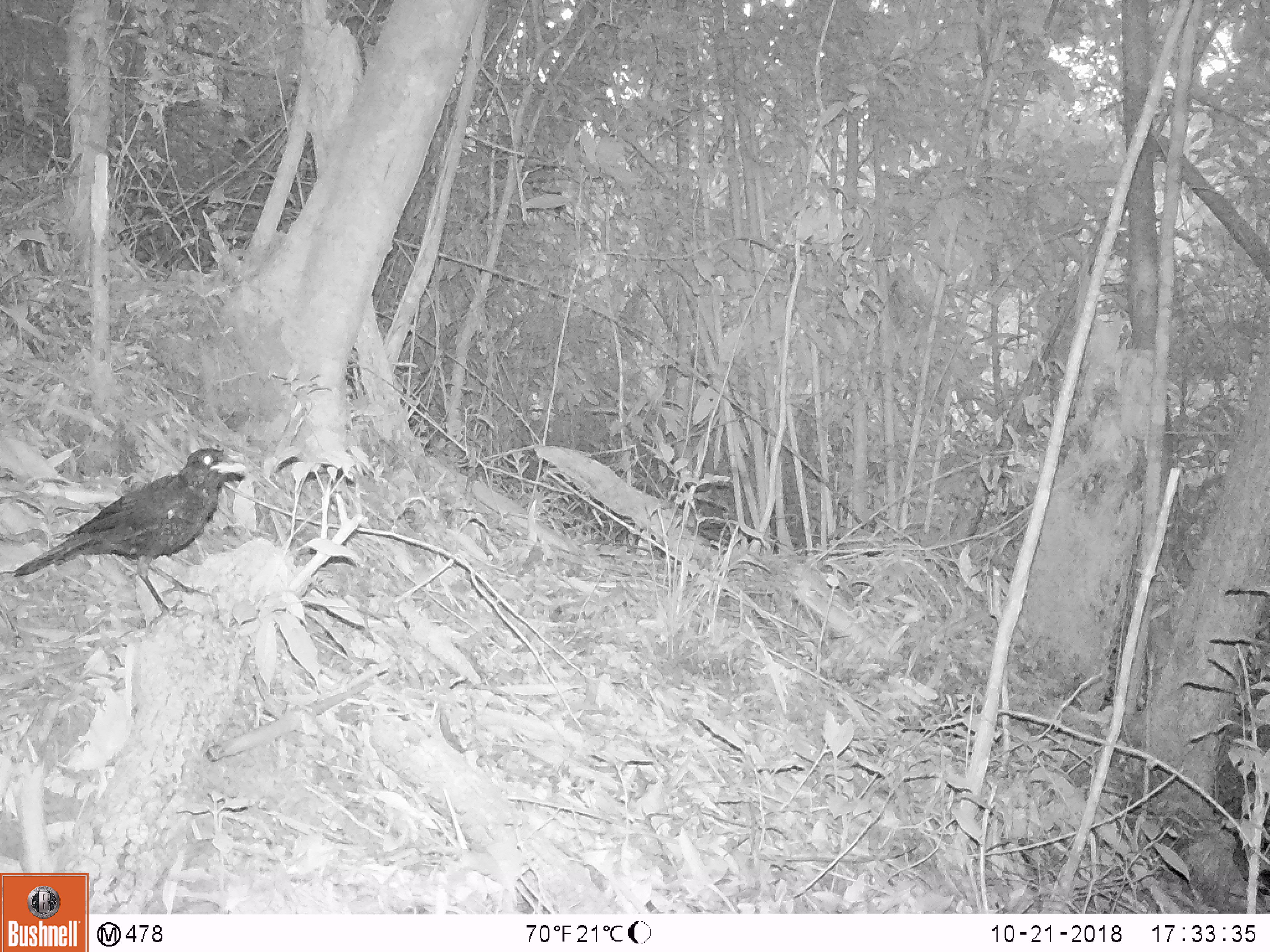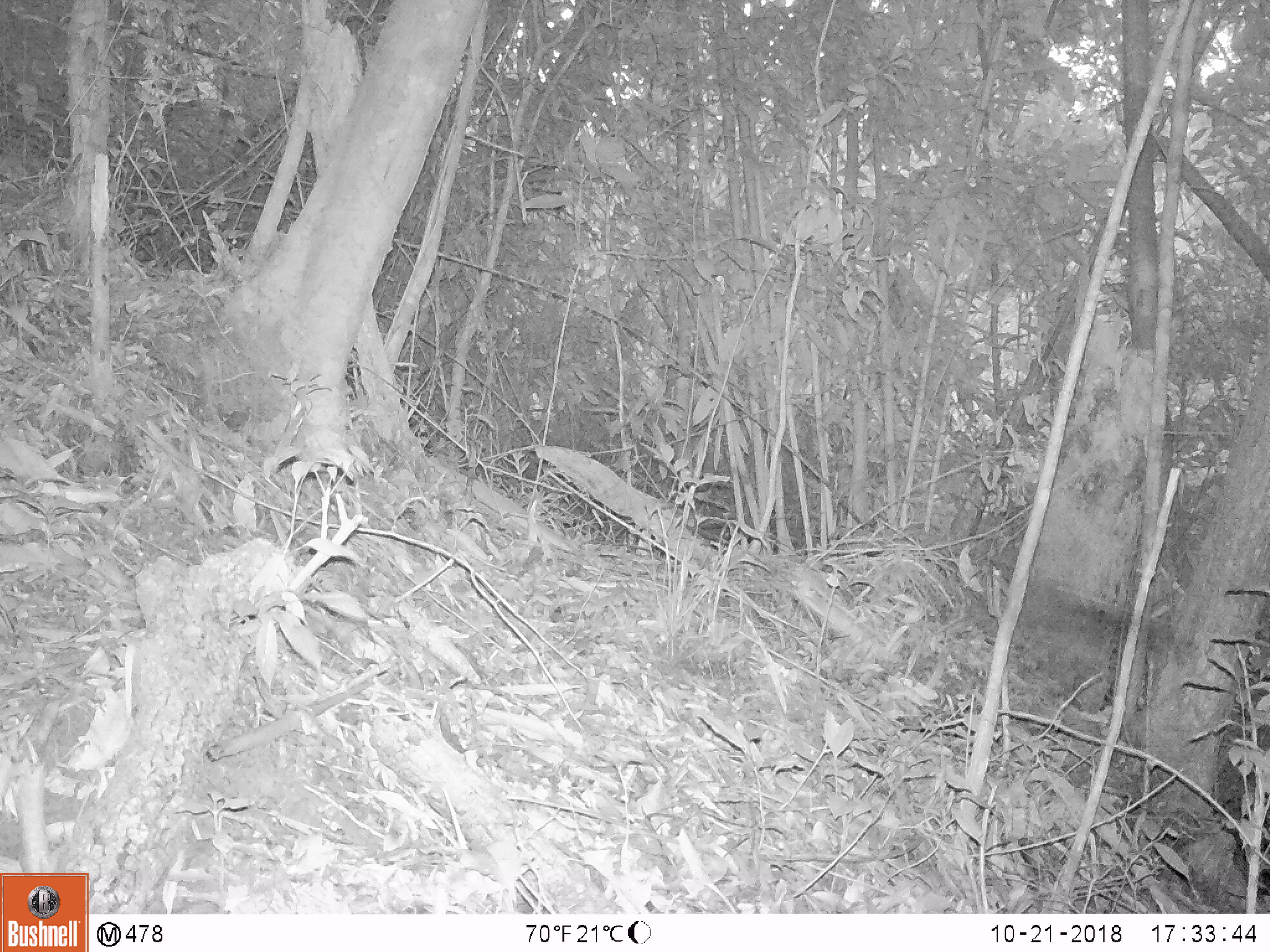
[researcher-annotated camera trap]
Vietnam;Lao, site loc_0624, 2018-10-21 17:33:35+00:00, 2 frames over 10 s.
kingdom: Animalia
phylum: Chordata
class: Aves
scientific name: Aves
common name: bird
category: unidentified bird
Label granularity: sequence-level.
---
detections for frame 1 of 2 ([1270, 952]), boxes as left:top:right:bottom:
unidentified bird: 13:447:246:628